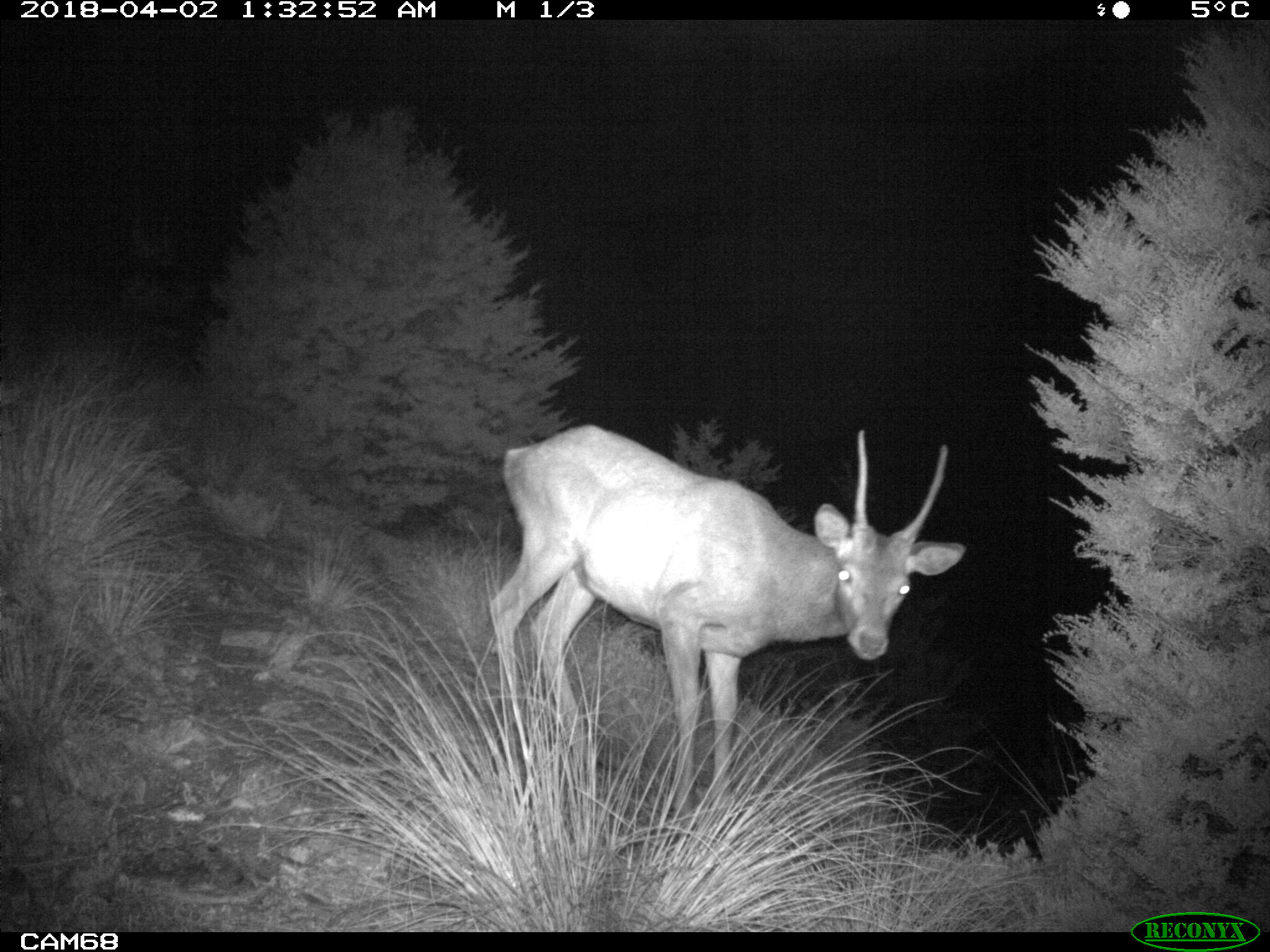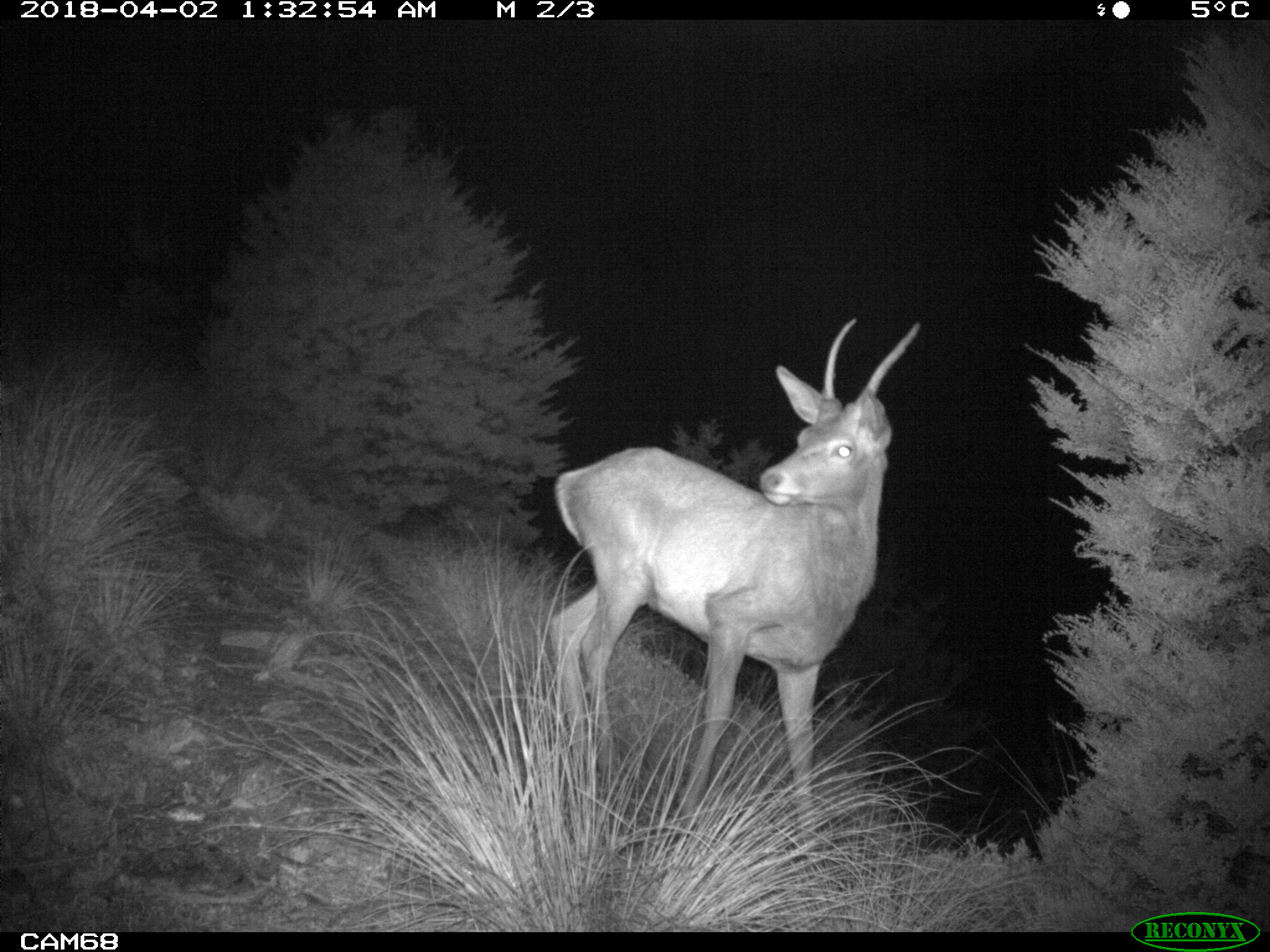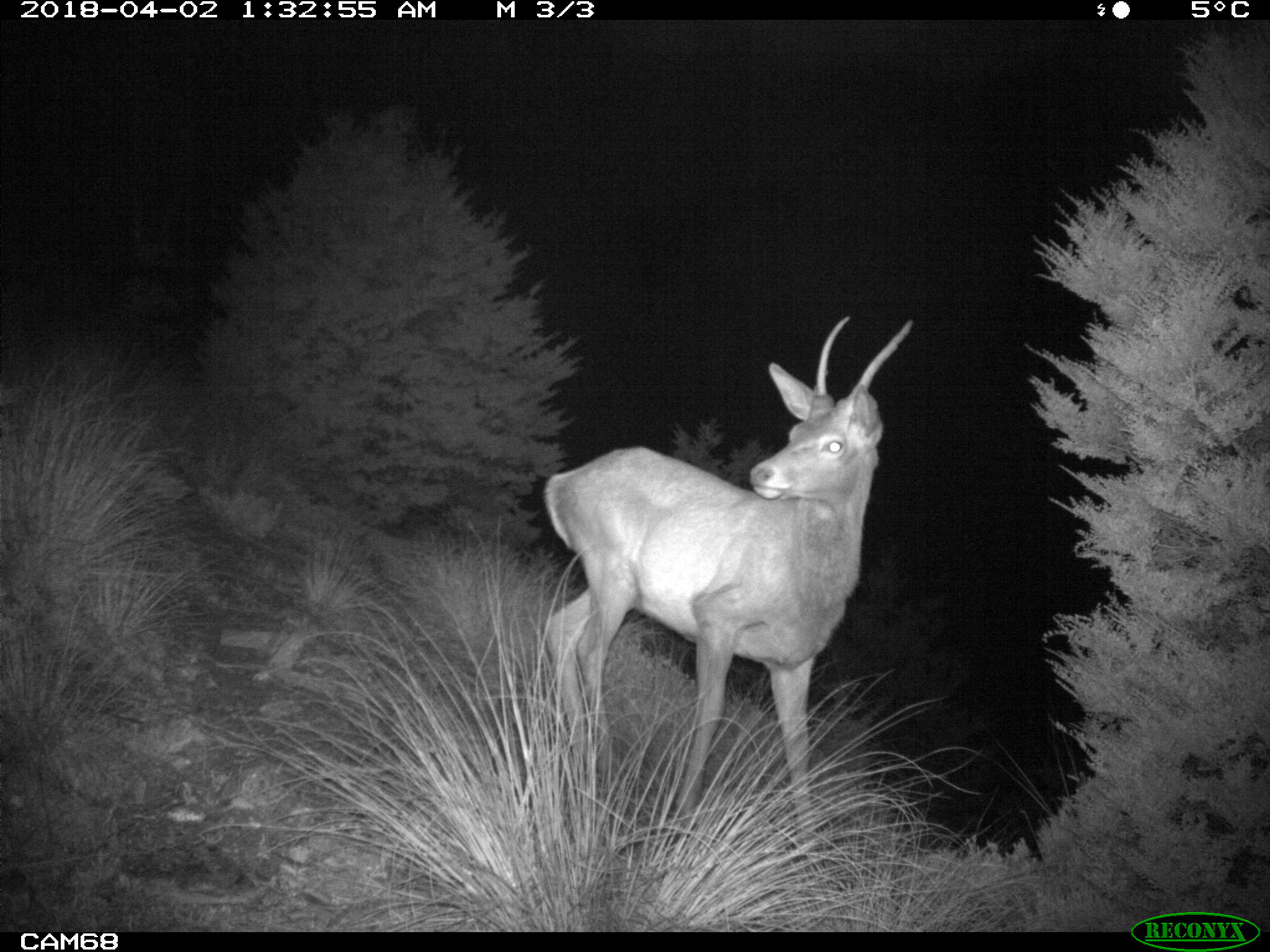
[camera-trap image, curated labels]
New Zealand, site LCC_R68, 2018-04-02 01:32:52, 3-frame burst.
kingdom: Animalia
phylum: Chordata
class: Mammalia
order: Artiodactyla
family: Cervidae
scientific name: Cervidae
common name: deer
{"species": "deer (Cervidae)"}